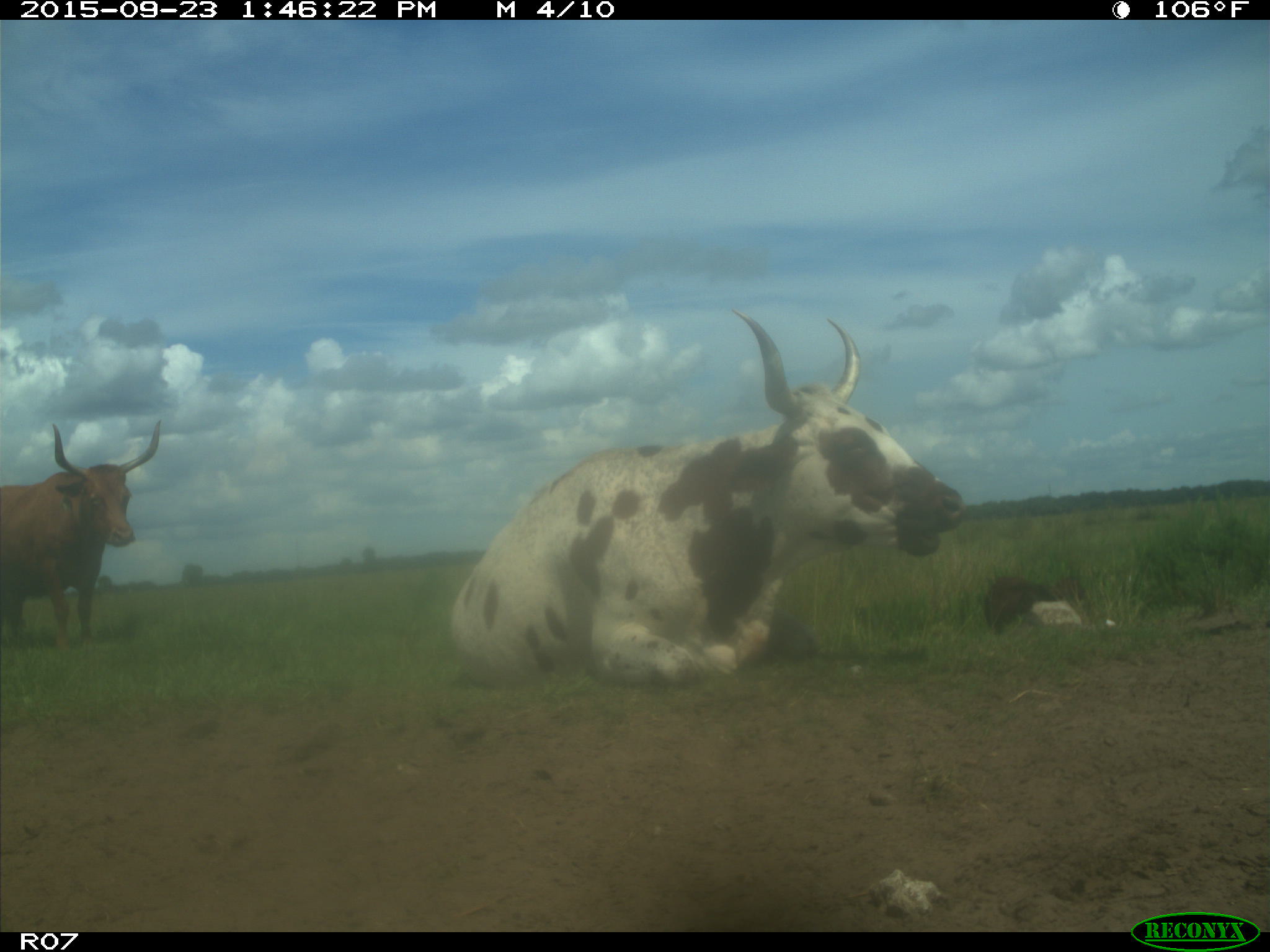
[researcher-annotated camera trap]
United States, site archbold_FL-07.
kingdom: Animalia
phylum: Chordata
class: Mammalia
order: Artiodactyla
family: Bovidae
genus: Bos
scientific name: Bos taurus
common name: domestic cow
Bos taurus (domestic cow).